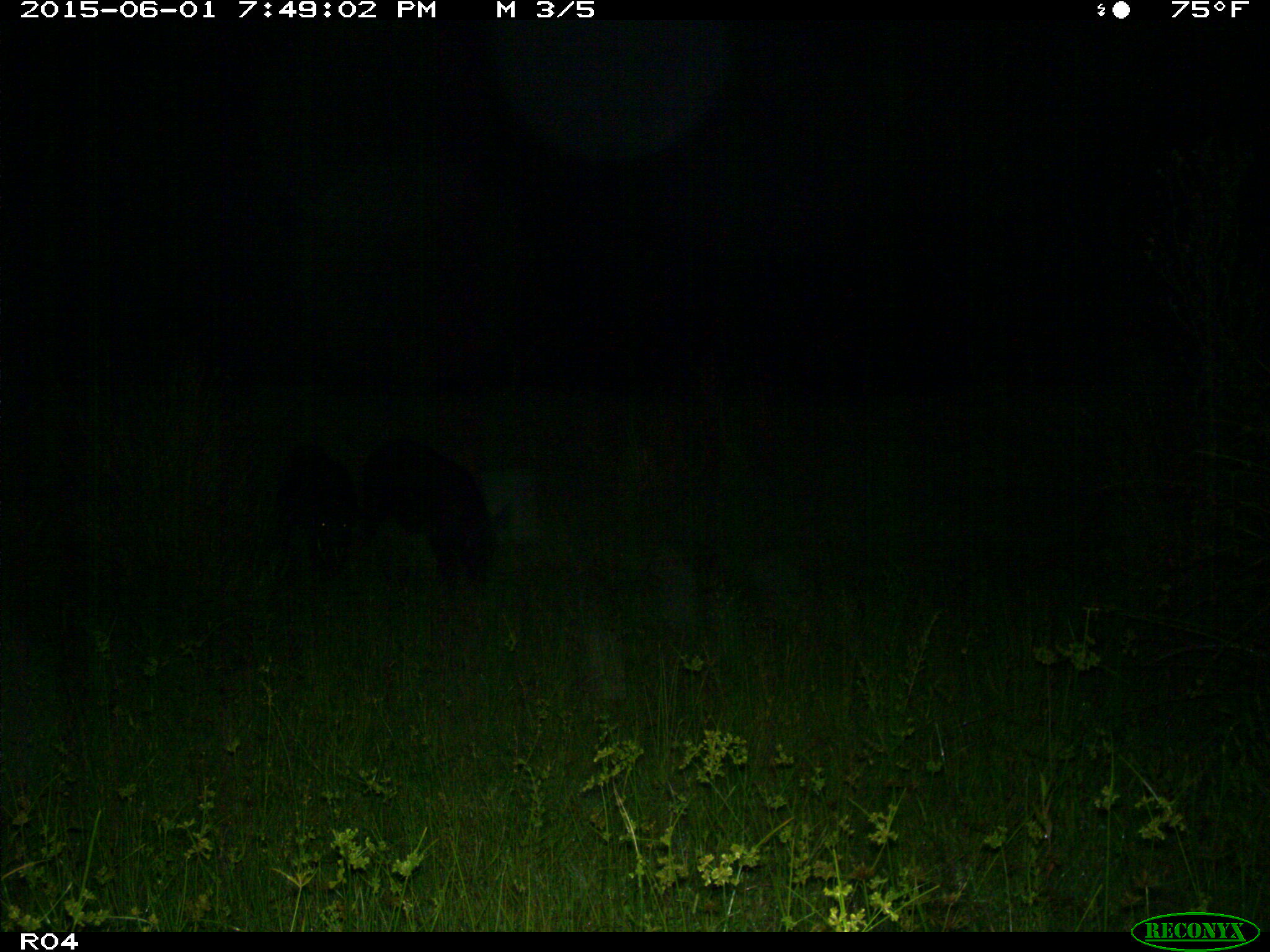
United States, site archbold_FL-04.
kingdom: Animalia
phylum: Chordata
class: Mammalia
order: Artiodactyla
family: Suidae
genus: Sus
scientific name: Sus scrofa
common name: wild boar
Sus scrofa (wild boar).